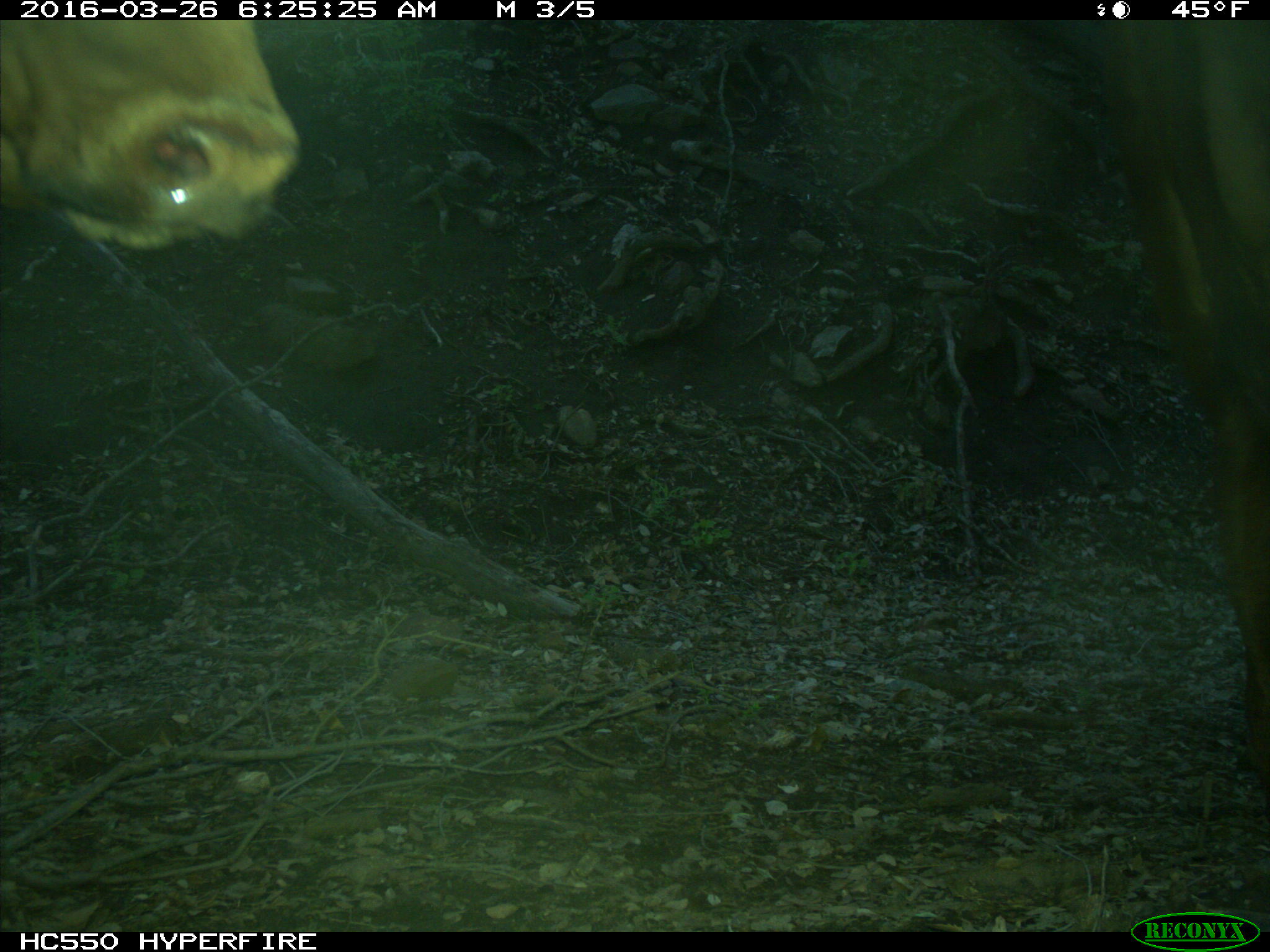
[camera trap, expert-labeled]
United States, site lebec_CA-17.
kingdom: Animalia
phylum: Chordata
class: Mammalia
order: Artiodactyla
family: Bovidae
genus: Bos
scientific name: Bos taurus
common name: domestic cow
Bos taurus (domestic cow).